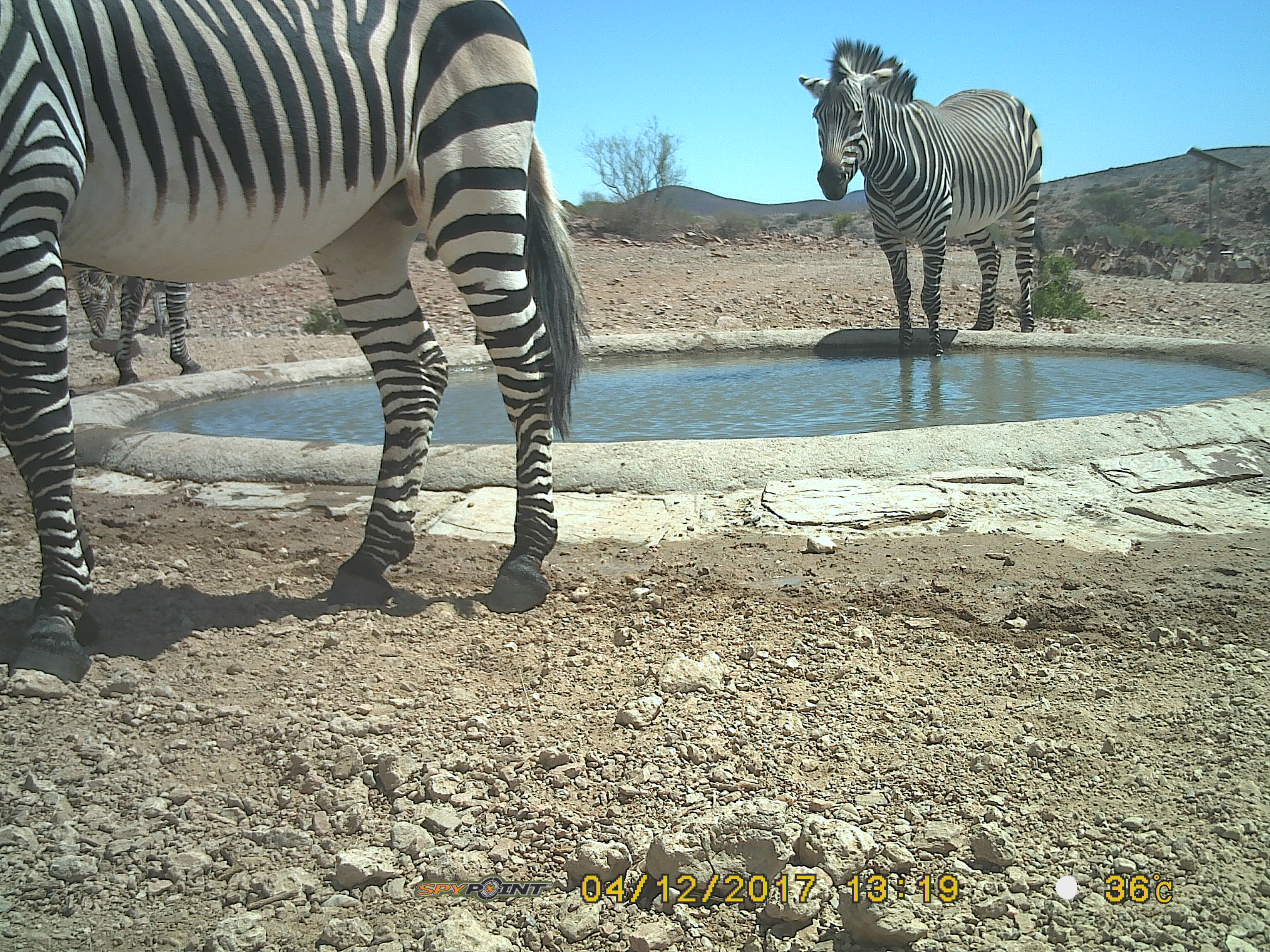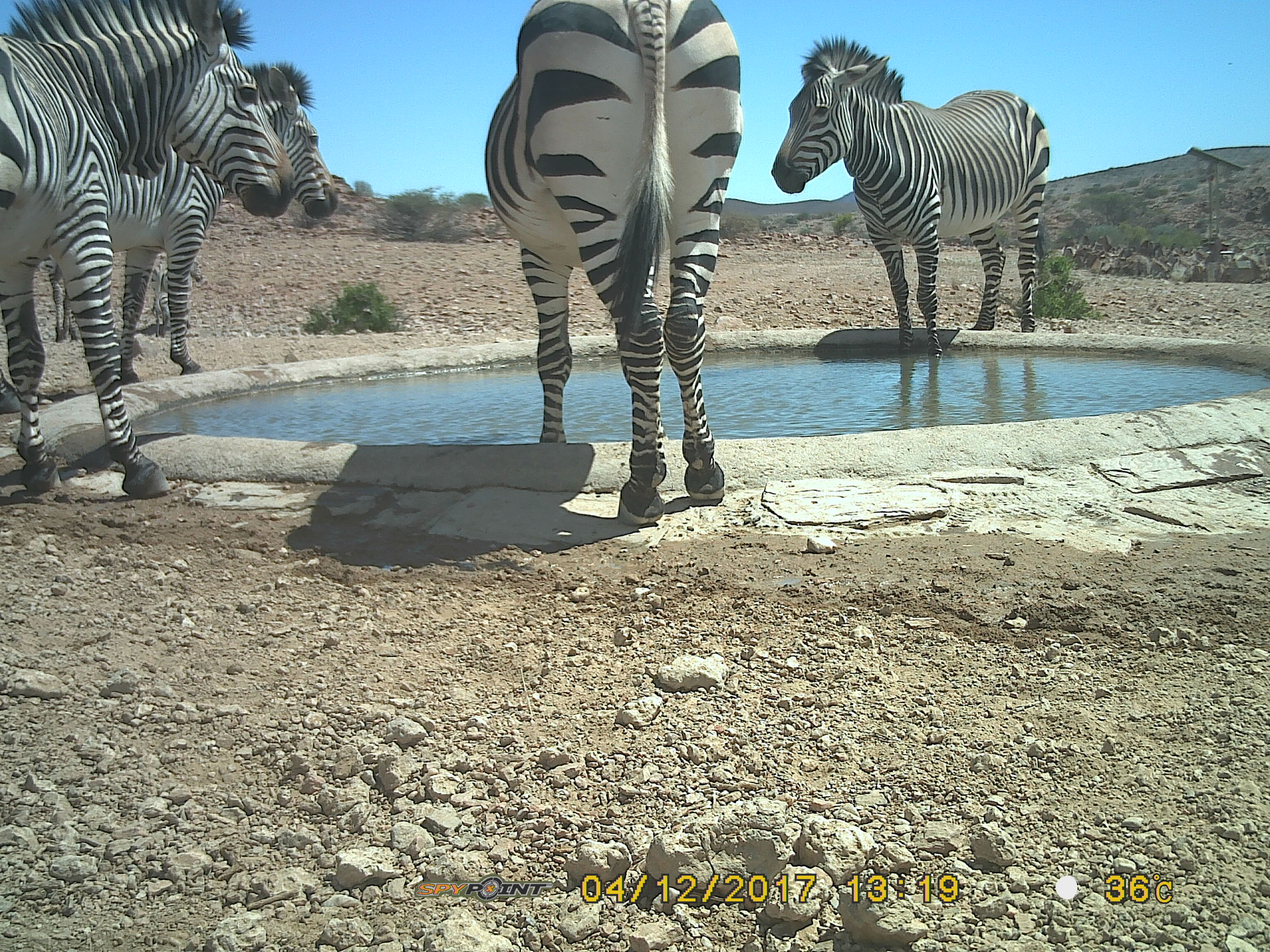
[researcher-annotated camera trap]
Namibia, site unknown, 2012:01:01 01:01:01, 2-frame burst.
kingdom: Animalia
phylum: Chordata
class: Mammalia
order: Perissodactyla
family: Equidae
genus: Equus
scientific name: Equus zebra hartmannae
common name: hartmann's mountain zebra